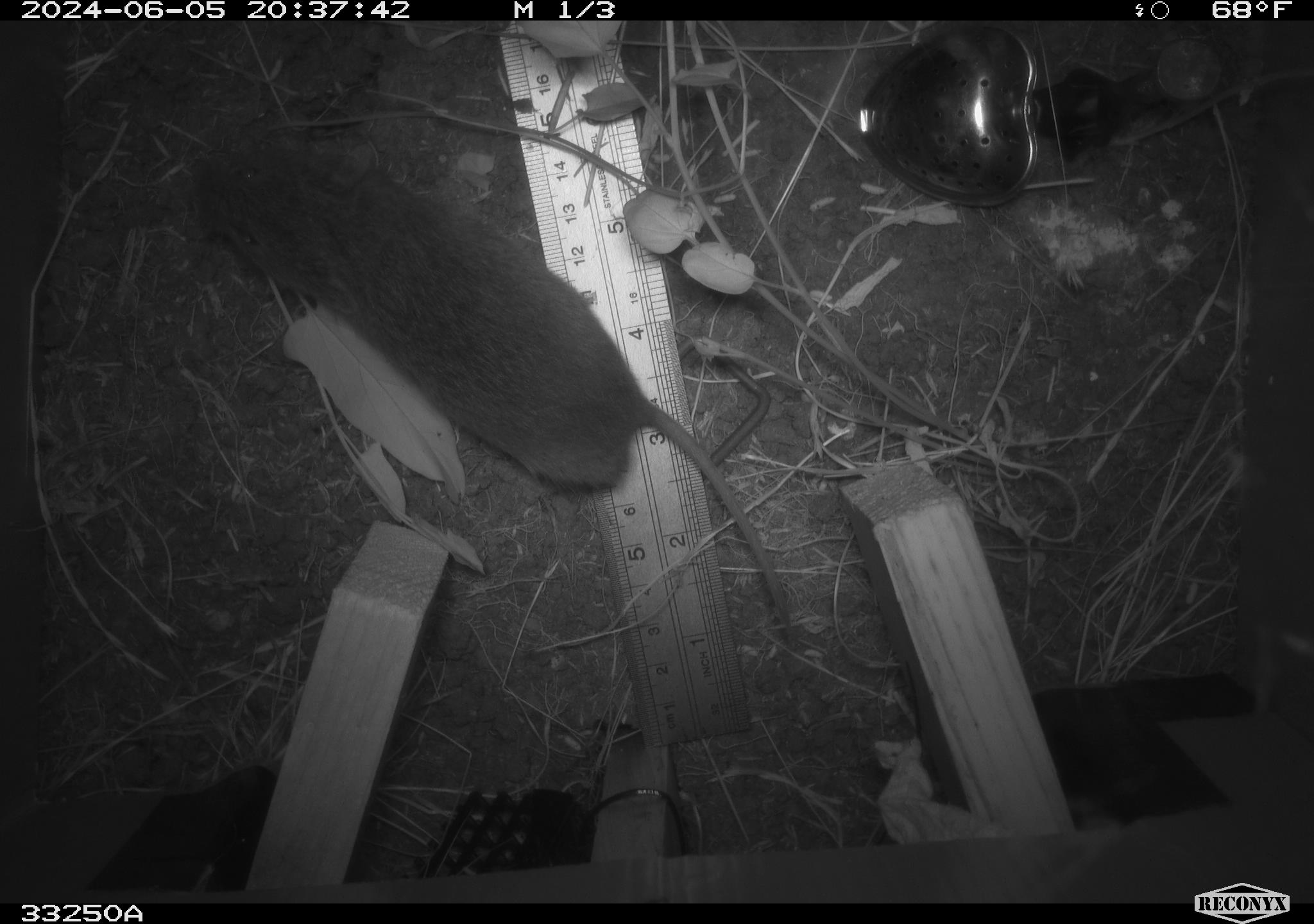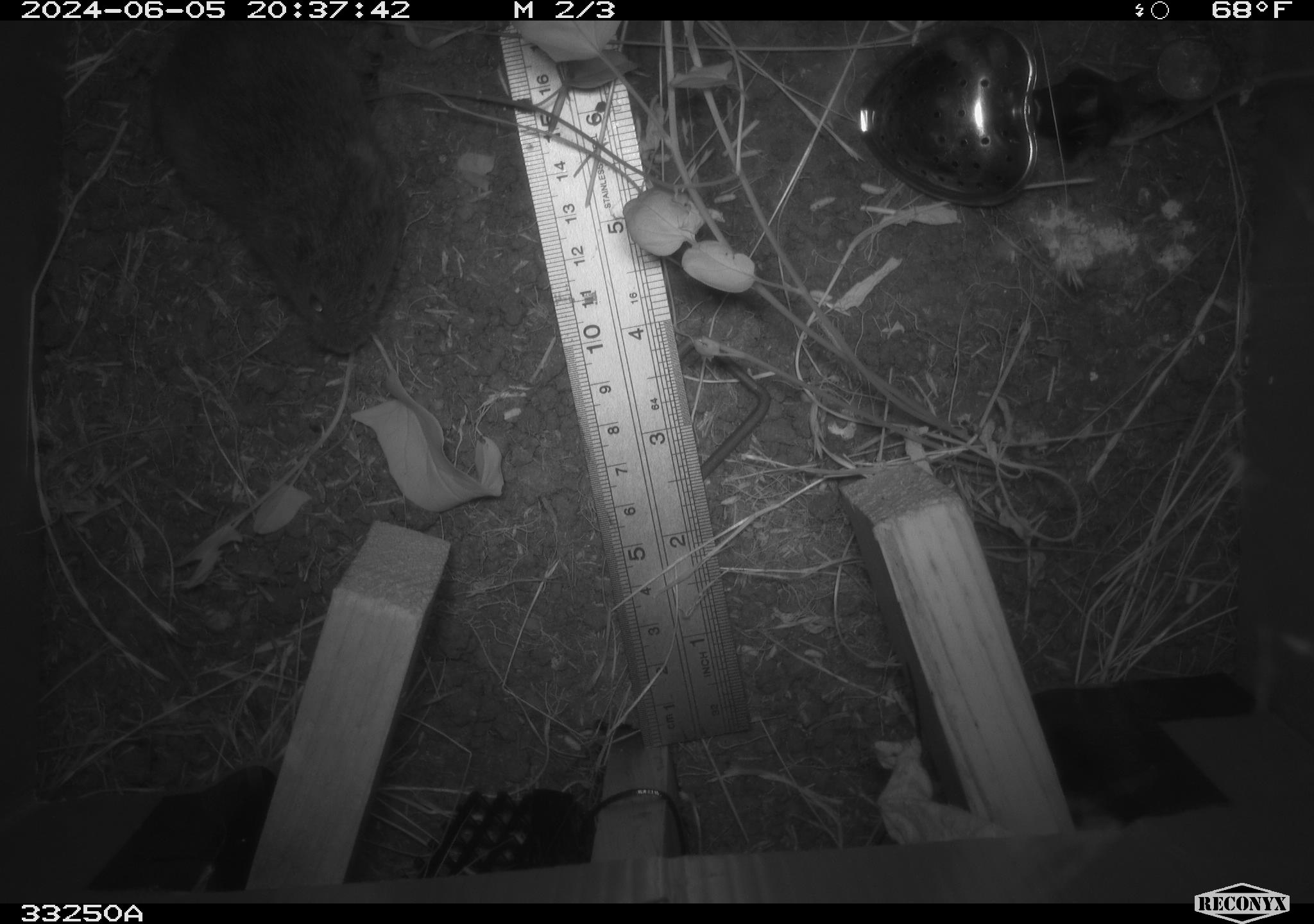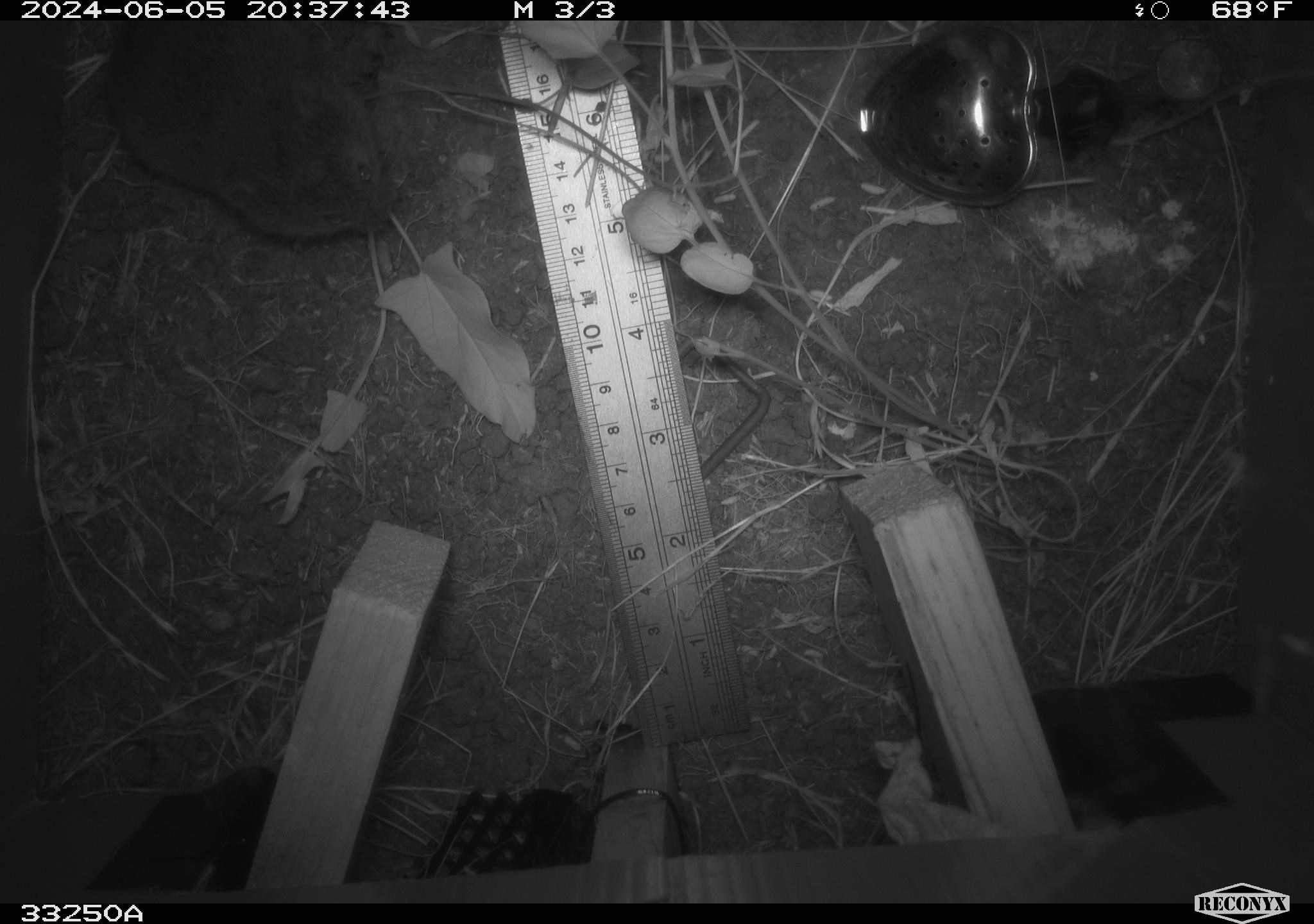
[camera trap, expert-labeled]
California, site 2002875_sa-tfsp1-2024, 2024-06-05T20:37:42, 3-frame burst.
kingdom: Animalia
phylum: Chordata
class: Mammalia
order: Rodentia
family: Cricetidae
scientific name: Arvicolinae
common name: voles, lemmings, and muskrats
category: arvicolinae subfamily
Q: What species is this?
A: Arvicolinae subfamily (voles, lemmings, and muskrats) (Arvicolinae).